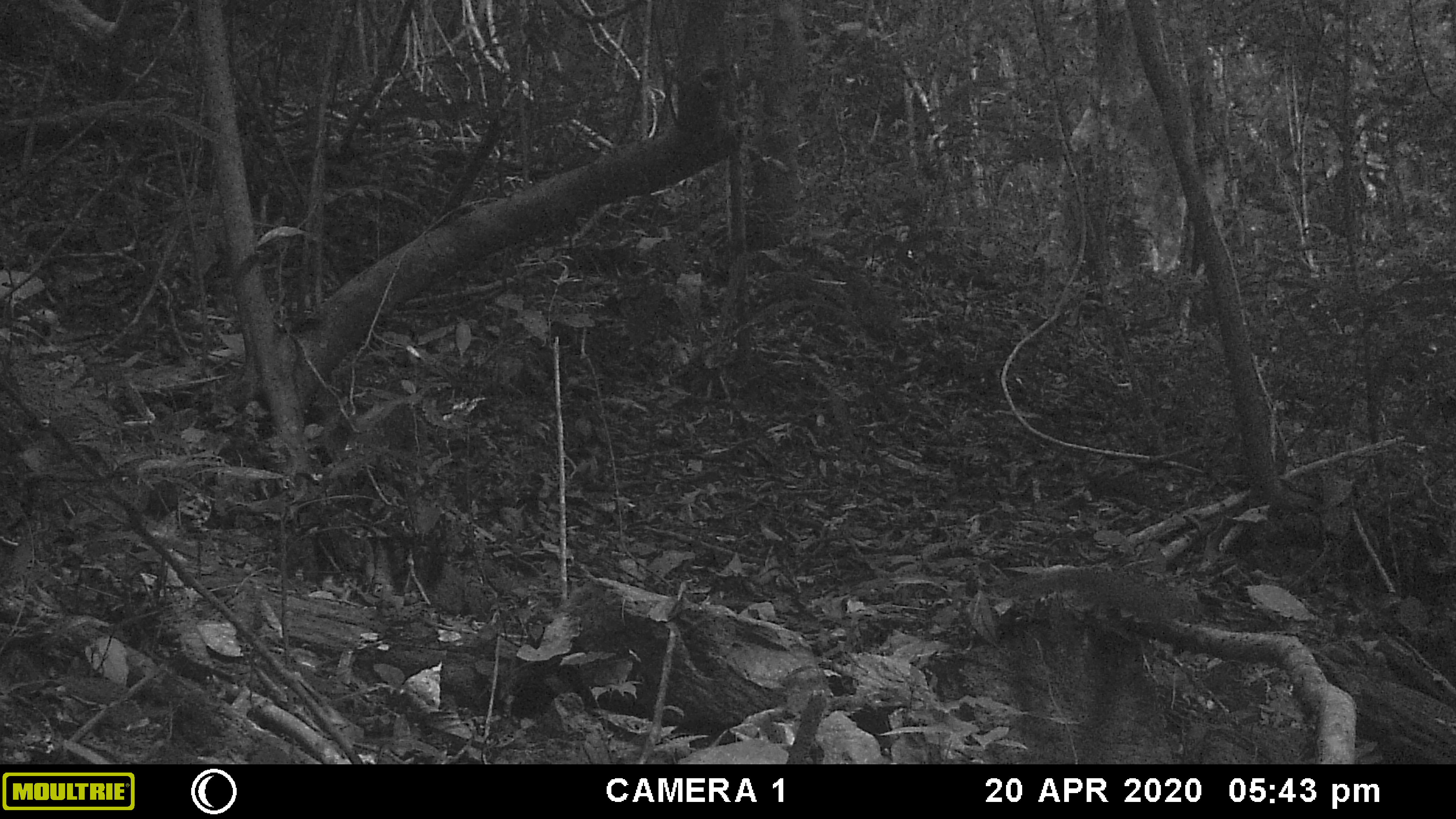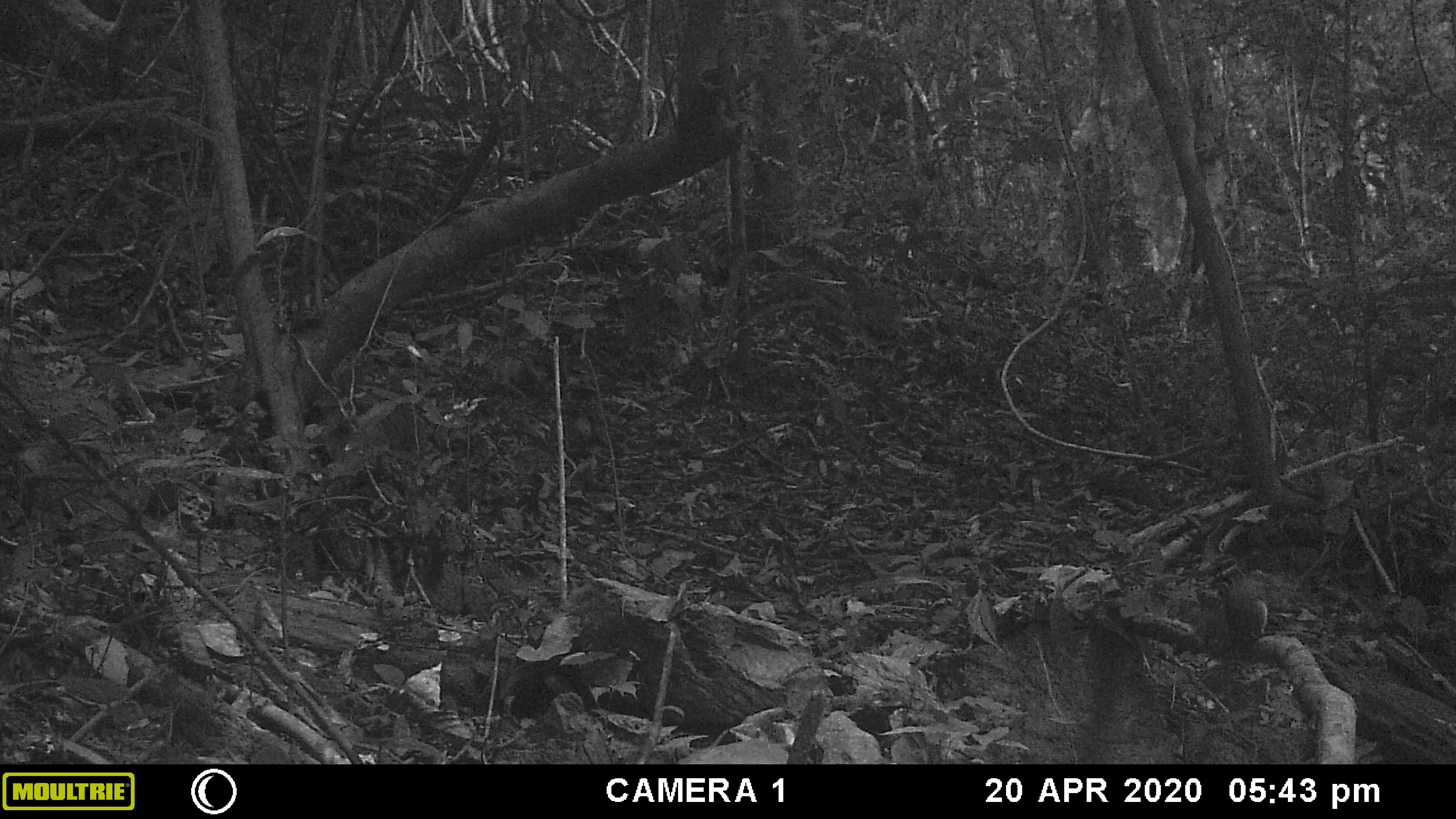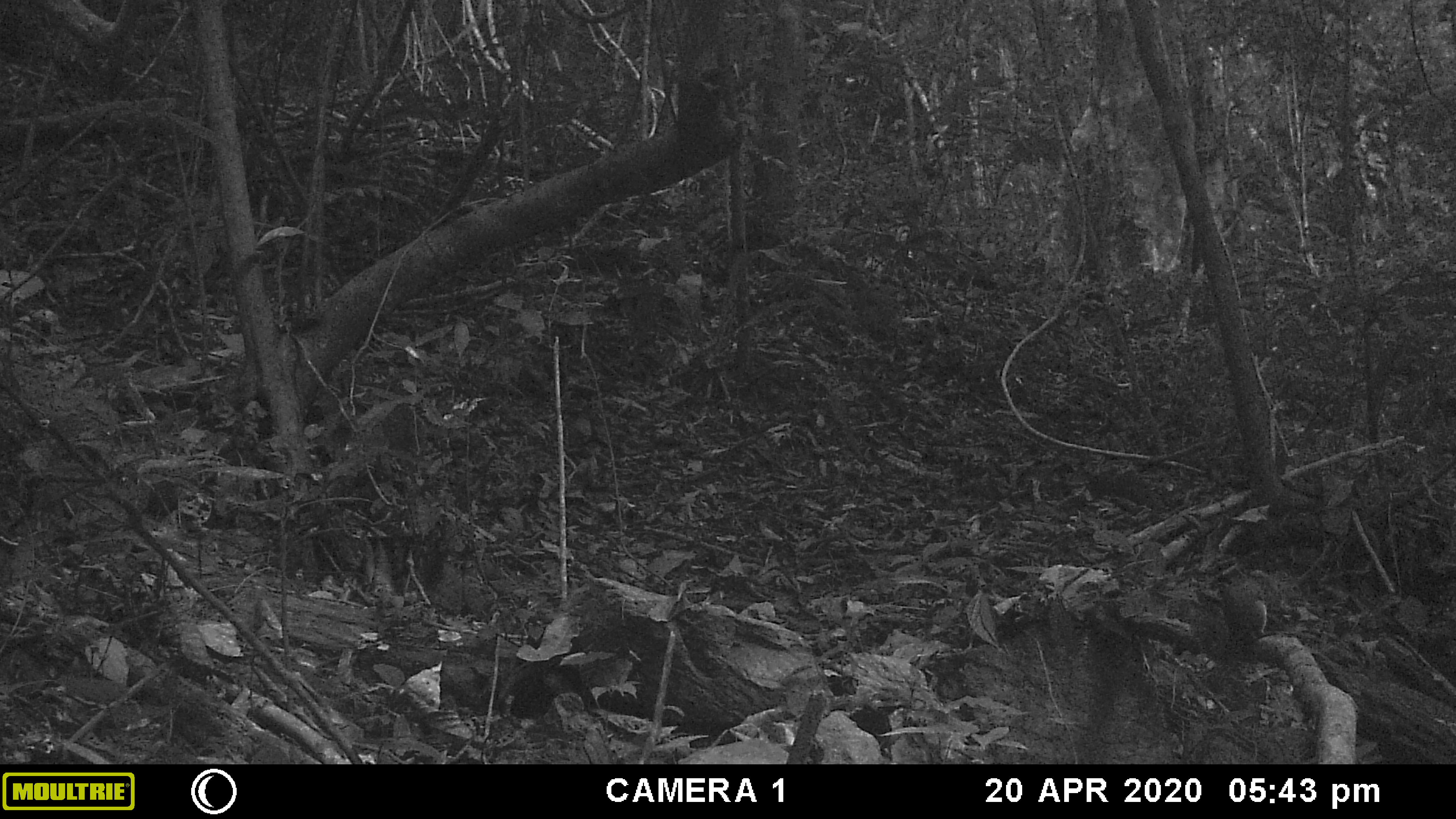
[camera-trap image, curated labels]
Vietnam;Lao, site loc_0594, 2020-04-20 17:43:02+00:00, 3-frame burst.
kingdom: Animalia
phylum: Chordata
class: Mammalia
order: Scandentia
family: Tupaiidae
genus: Tupaia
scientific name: Tupaia belangeri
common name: northern treeshrew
Northern treeshrew (Tupaia belangeri). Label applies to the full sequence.